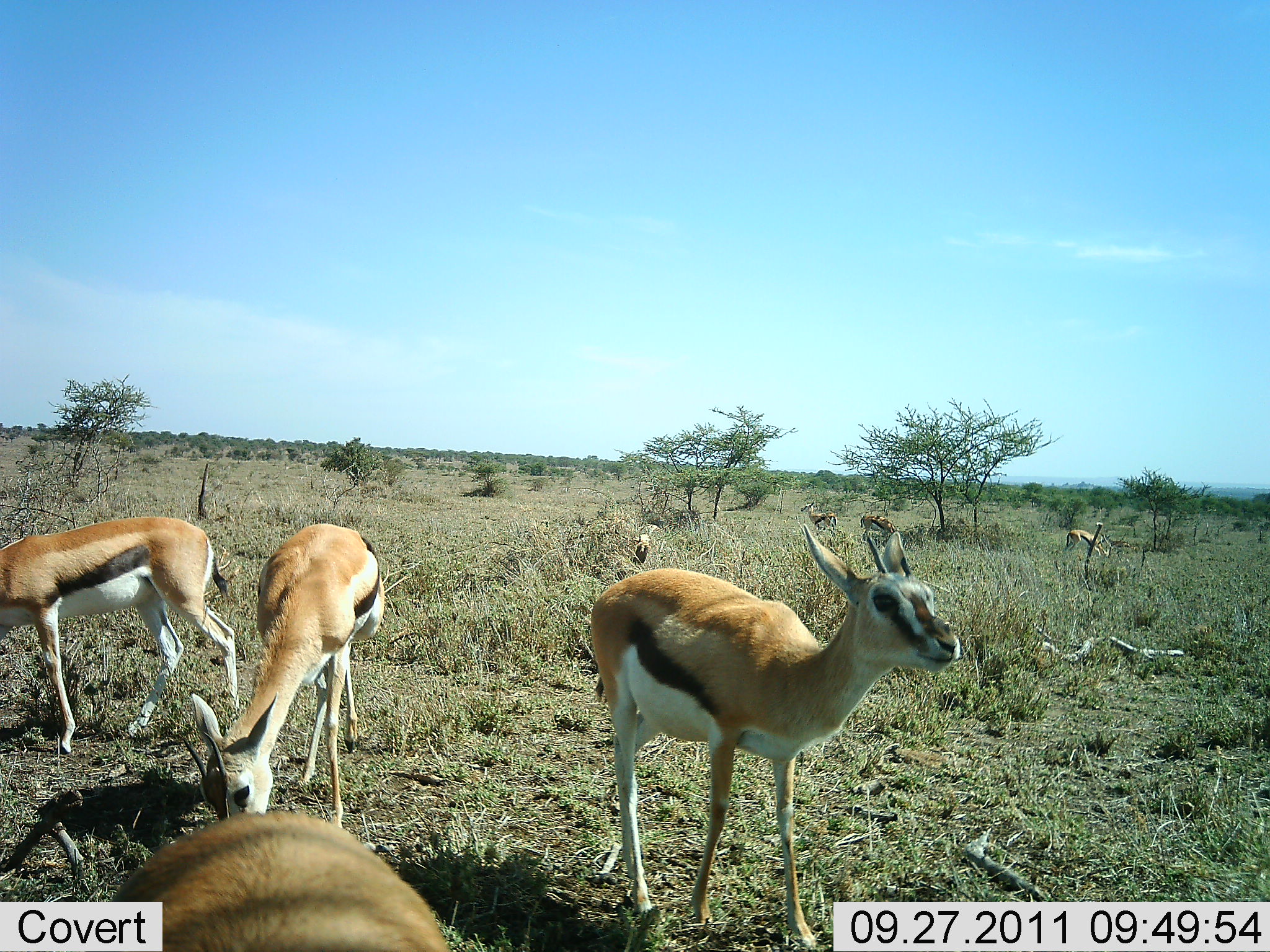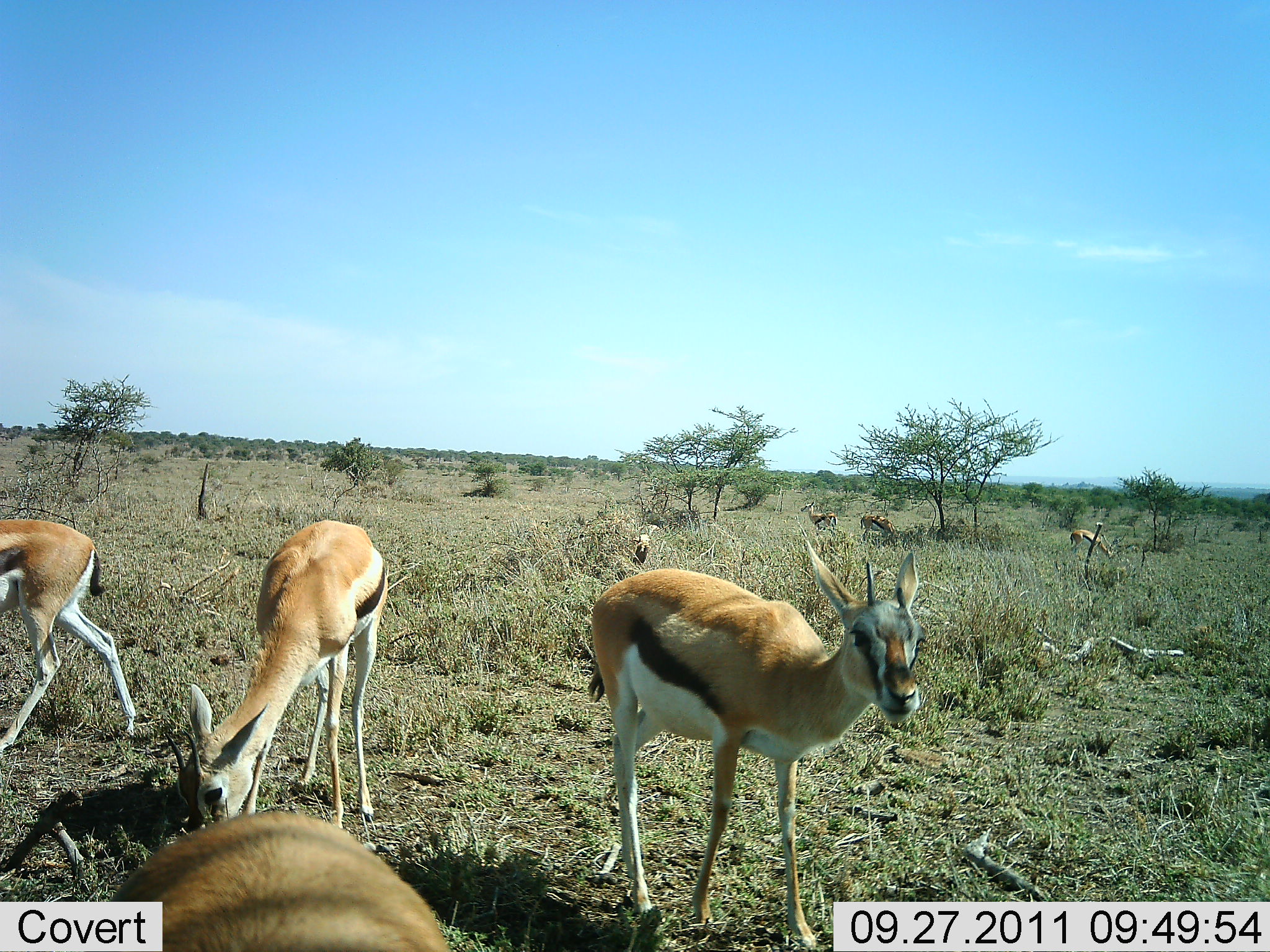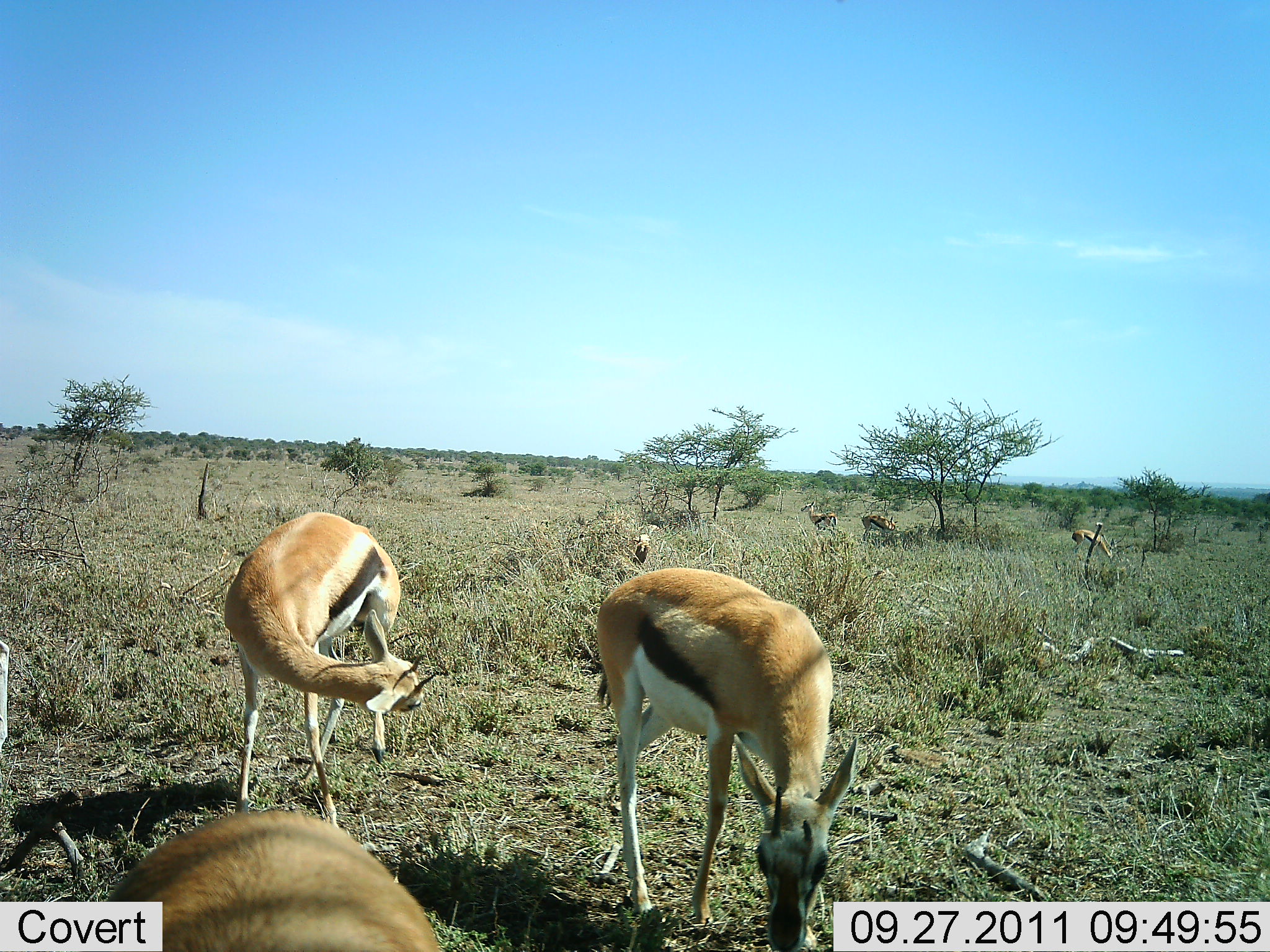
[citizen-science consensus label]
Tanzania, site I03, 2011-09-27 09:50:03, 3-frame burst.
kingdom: Animalia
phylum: Chordata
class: Mammalia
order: Artiodactyla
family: Bovidae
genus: Eudorcas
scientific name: Eudorcas thomsonii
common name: thomson's gazelle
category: gazellethomsons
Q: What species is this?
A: Gazellethomsons (thomson's gazelle) (Eudorcas thomsonii).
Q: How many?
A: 8.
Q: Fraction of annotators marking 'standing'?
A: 50%.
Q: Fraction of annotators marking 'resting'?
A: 0%.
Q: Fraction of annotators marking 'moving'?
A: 33%.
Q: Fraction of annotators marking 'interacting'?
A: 0%.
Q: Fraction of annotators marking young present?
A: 0%.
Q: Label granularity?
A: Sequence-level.